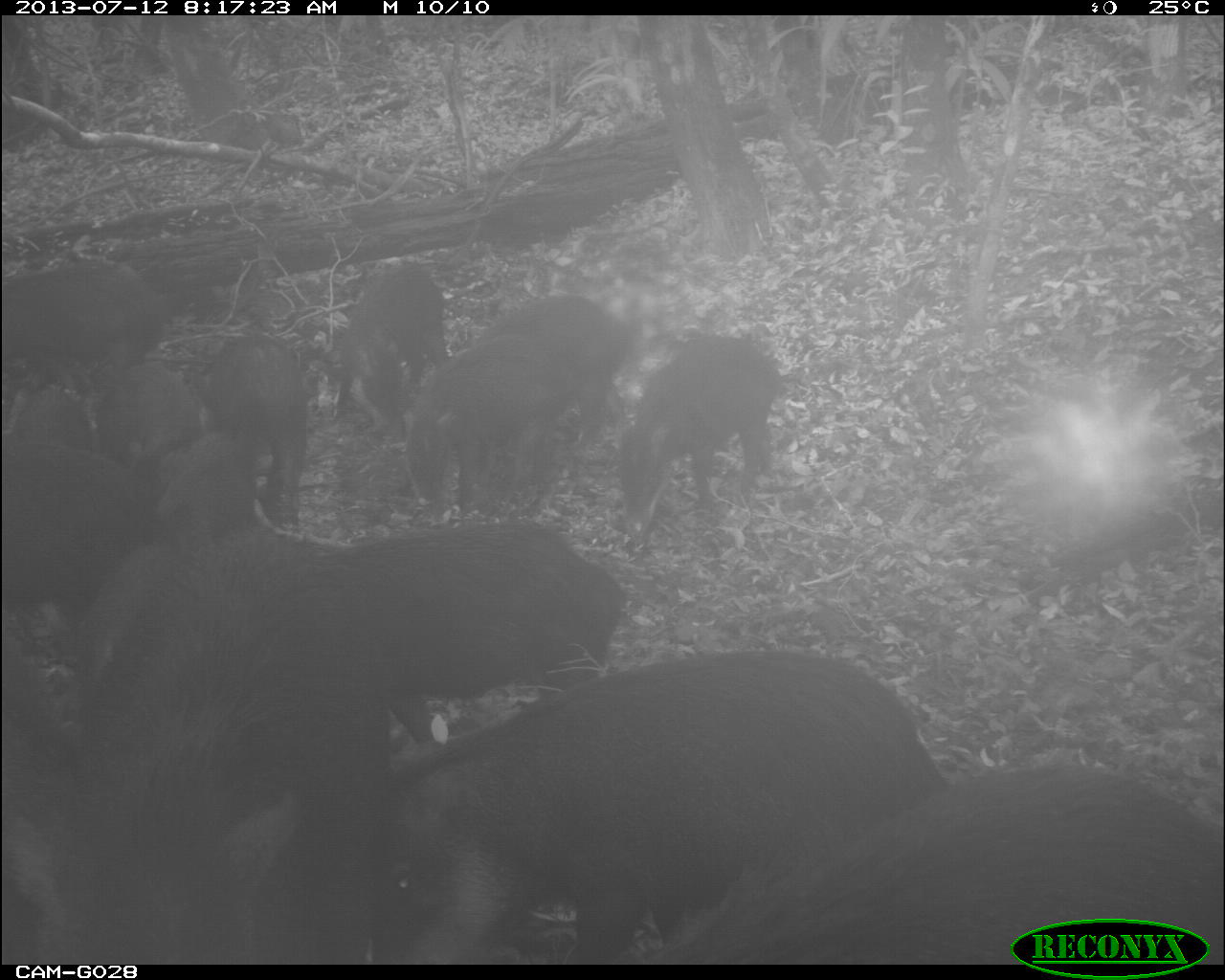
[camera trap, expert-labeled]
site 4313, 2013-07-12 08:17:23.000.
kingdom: Animalia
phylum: Chordata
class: Mammalia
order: Artiodactyla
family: Tayassuidae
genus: Tayassu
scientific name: Tayassu pecari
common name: white-lipped peccary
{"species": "Tayassu pecari (white-lipped peccary)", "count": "25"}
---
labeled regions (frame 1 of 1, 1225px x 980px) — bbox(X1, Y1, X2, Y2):
tayassu pecari: bbox(355, 642, 950, 964); bbox(3, 531, 377, 963); bbox(639, 761, 1223, 964); bbox(329, 515, 629, 741); bbox(401, 333, 589, 515); bbox(616, 338, 781, 538); bbox(0, 448, 155, 630); bbox(329, 253, 449, 445); bbox(199, 331, 310, 526); bbox(1, 269, 153, 371); bbox(467, 292, 622, 383); bbox(94, 360, 200, 459); bbox(154, 451, 257, 532); bbox(10, 383, 94, 447)